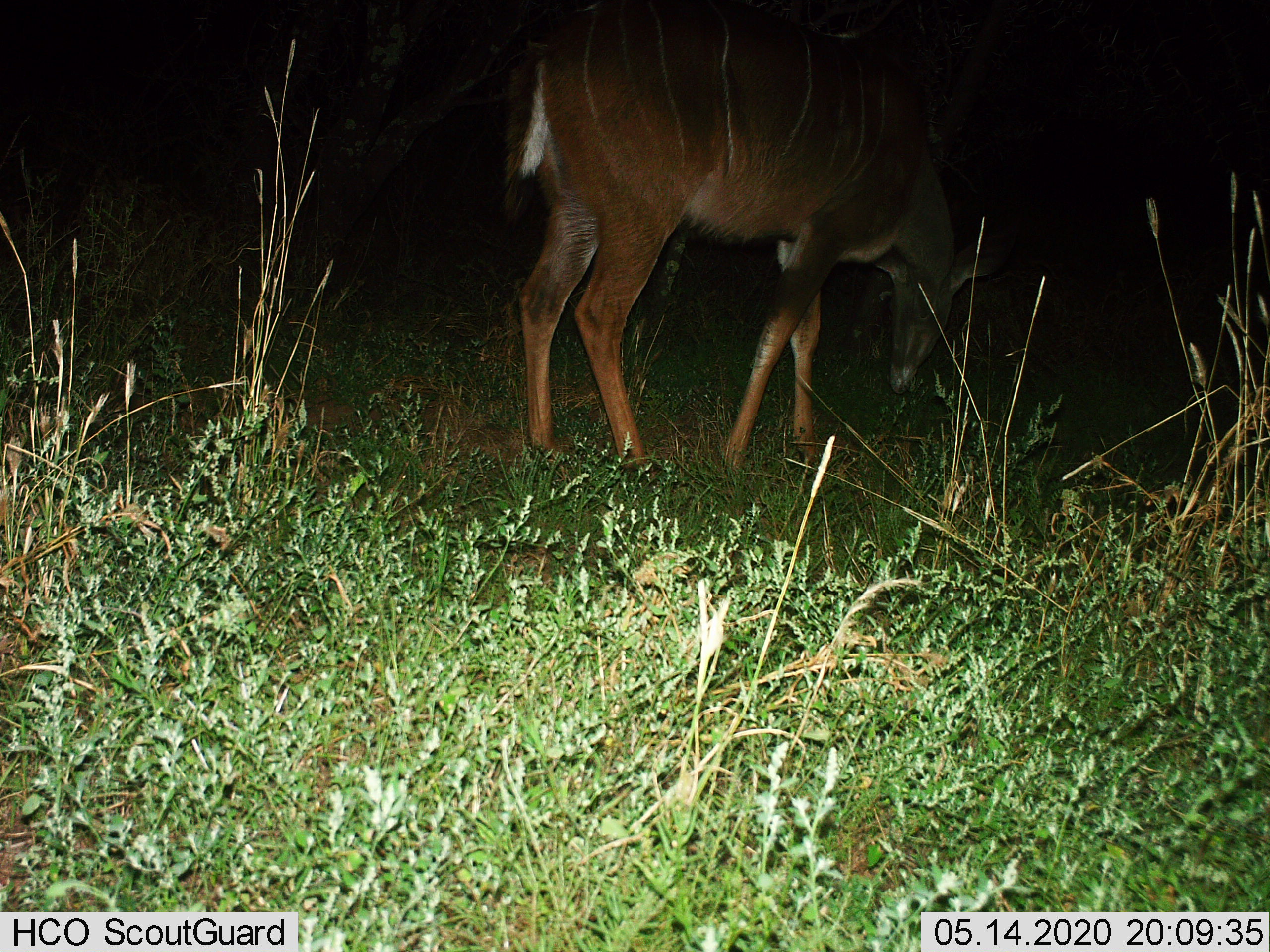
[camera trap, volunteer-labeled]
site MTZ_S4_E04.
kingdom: Animalia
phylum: Chordata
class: Mammalia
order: Artiodactyla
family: Bovidae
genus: Tragelaphus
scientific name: Tragelaphus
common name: kudu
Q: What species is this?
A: Kudu (Tragelaphus).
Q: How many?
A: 1.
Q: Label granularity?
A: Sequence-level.